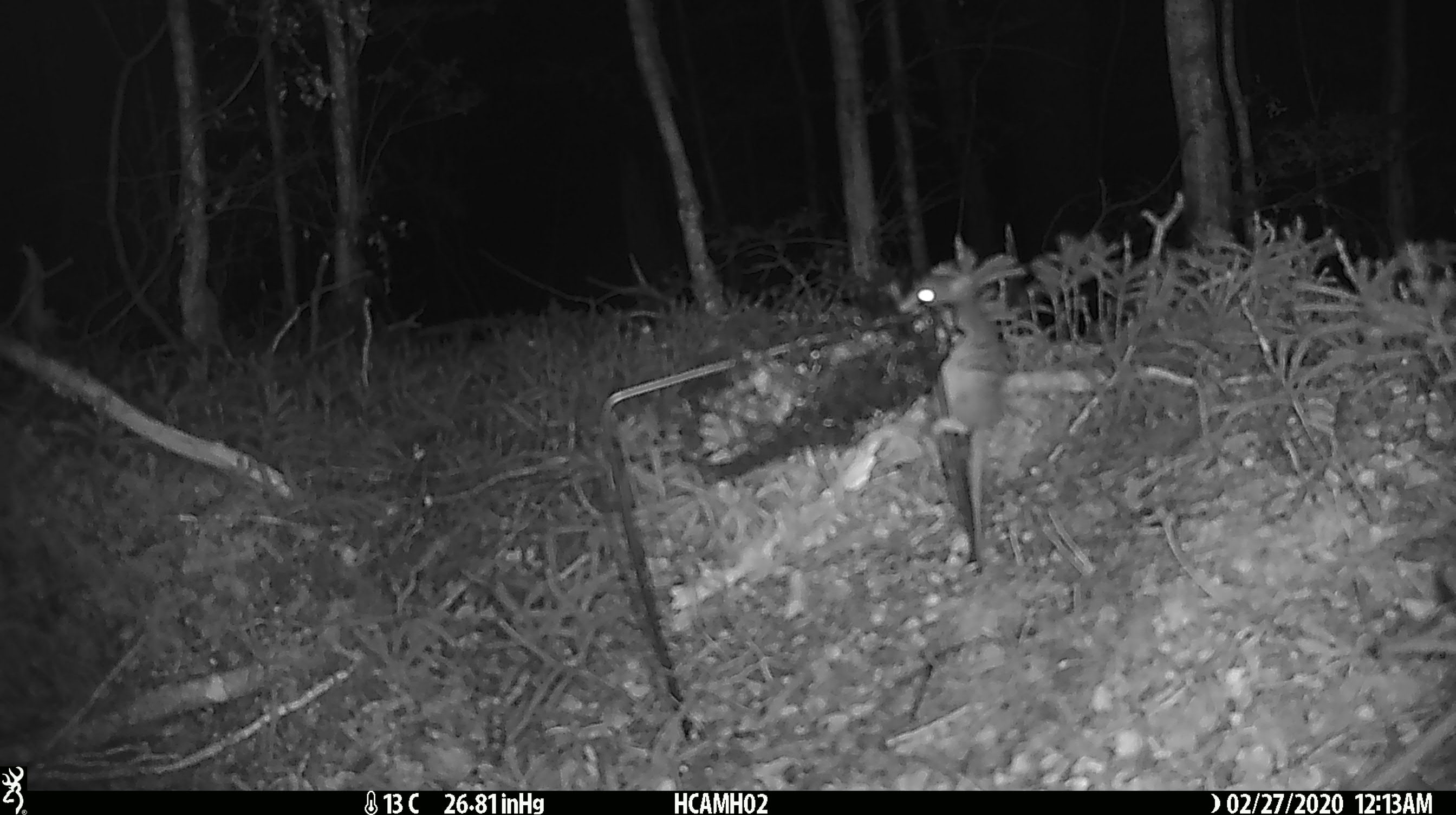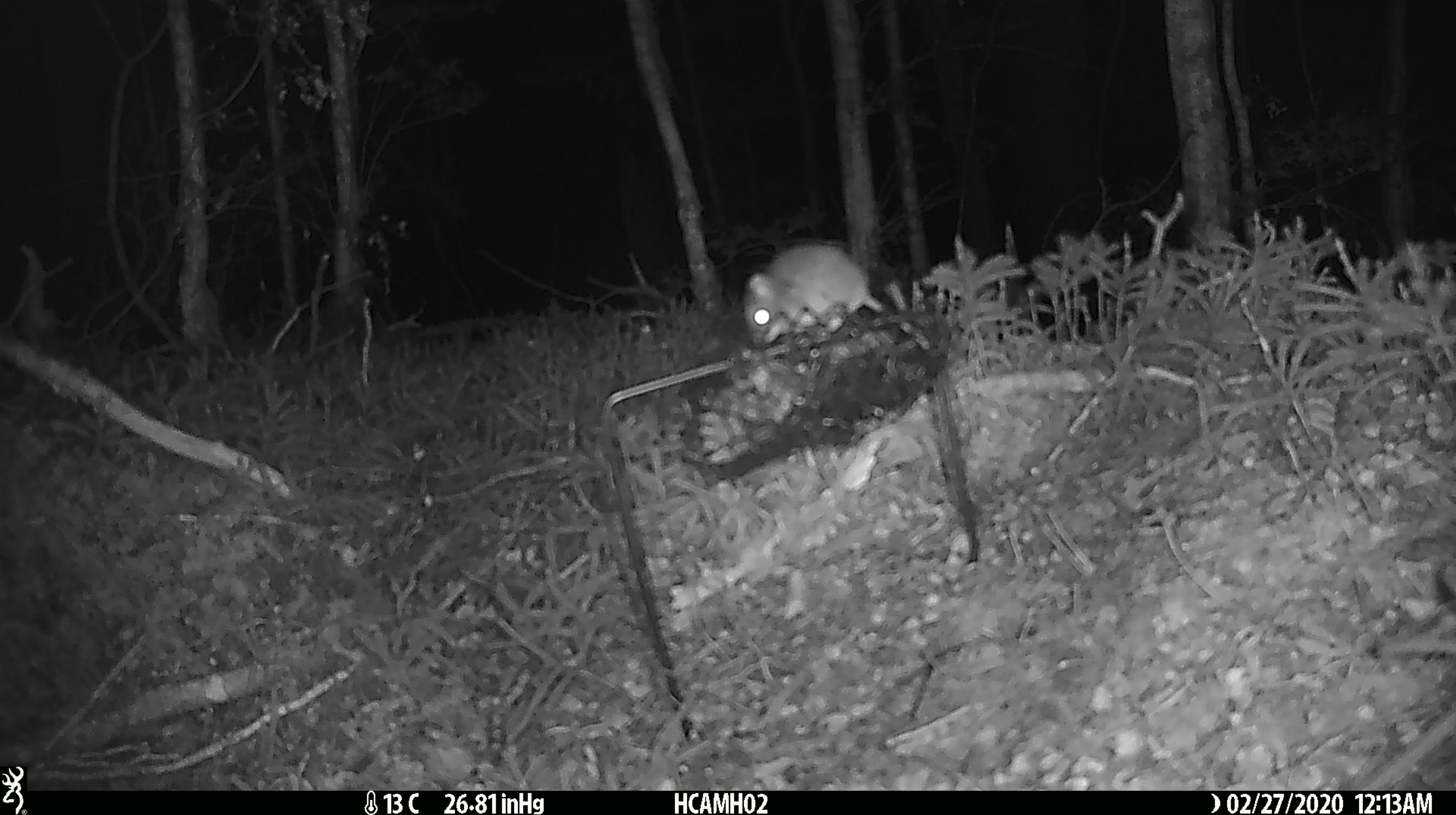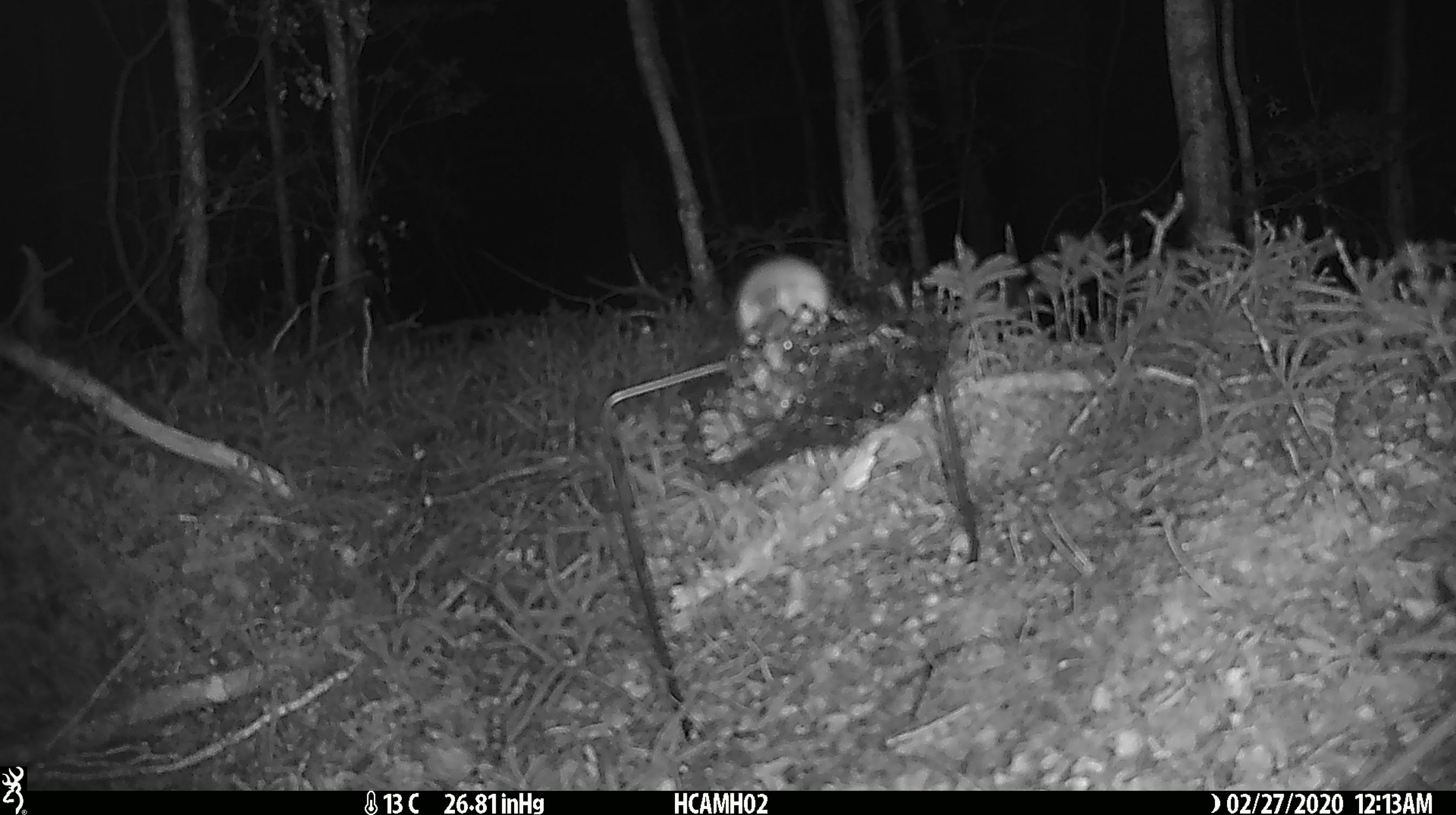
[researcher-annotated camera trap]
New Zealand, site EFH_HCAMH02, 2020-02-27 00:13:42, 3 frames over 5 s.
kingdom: Animalia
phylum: Chordata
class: Mammalia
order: Rodentia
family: Muridae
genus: Mus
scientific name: Mus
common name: mouse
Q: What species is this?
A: Mouse (Mus).